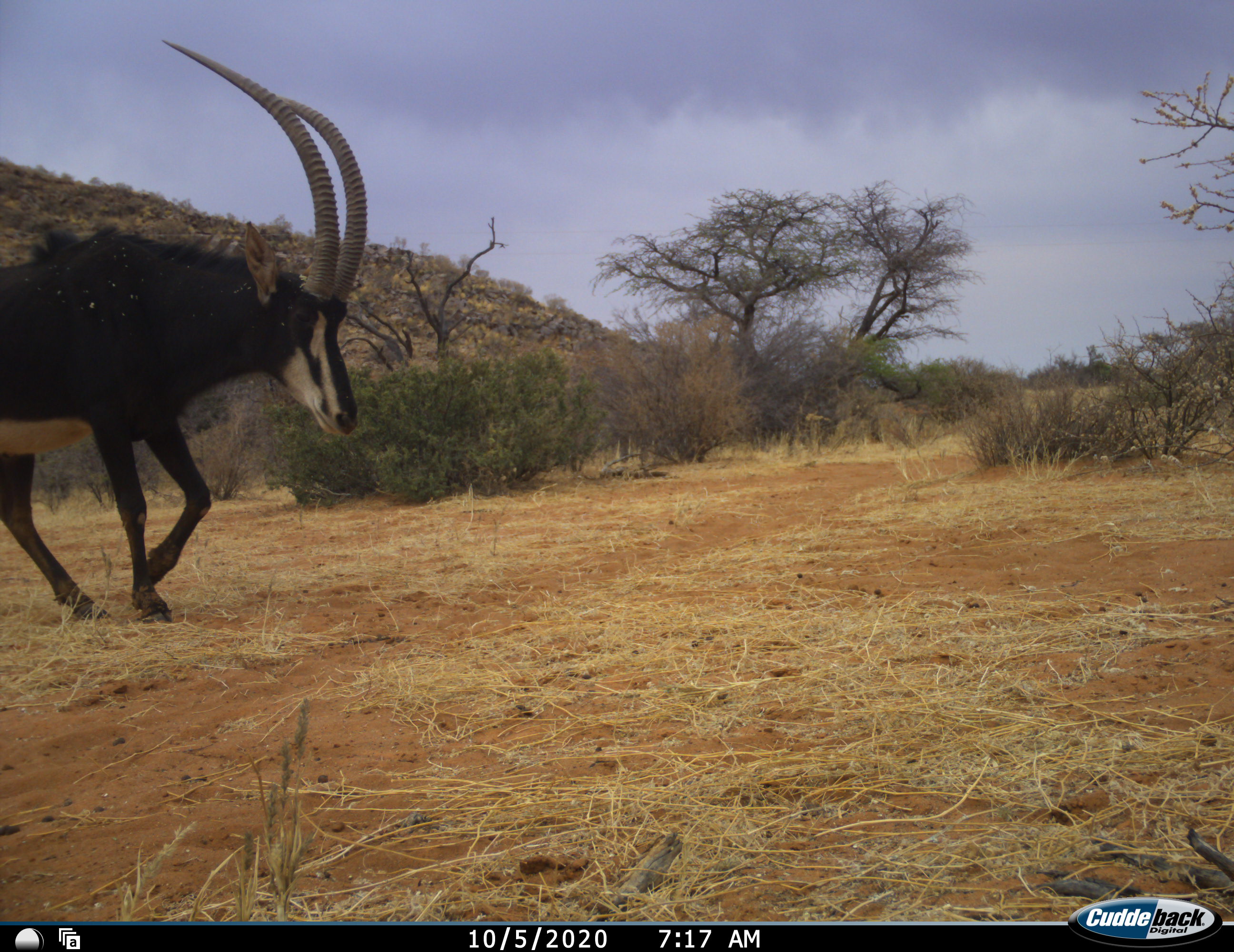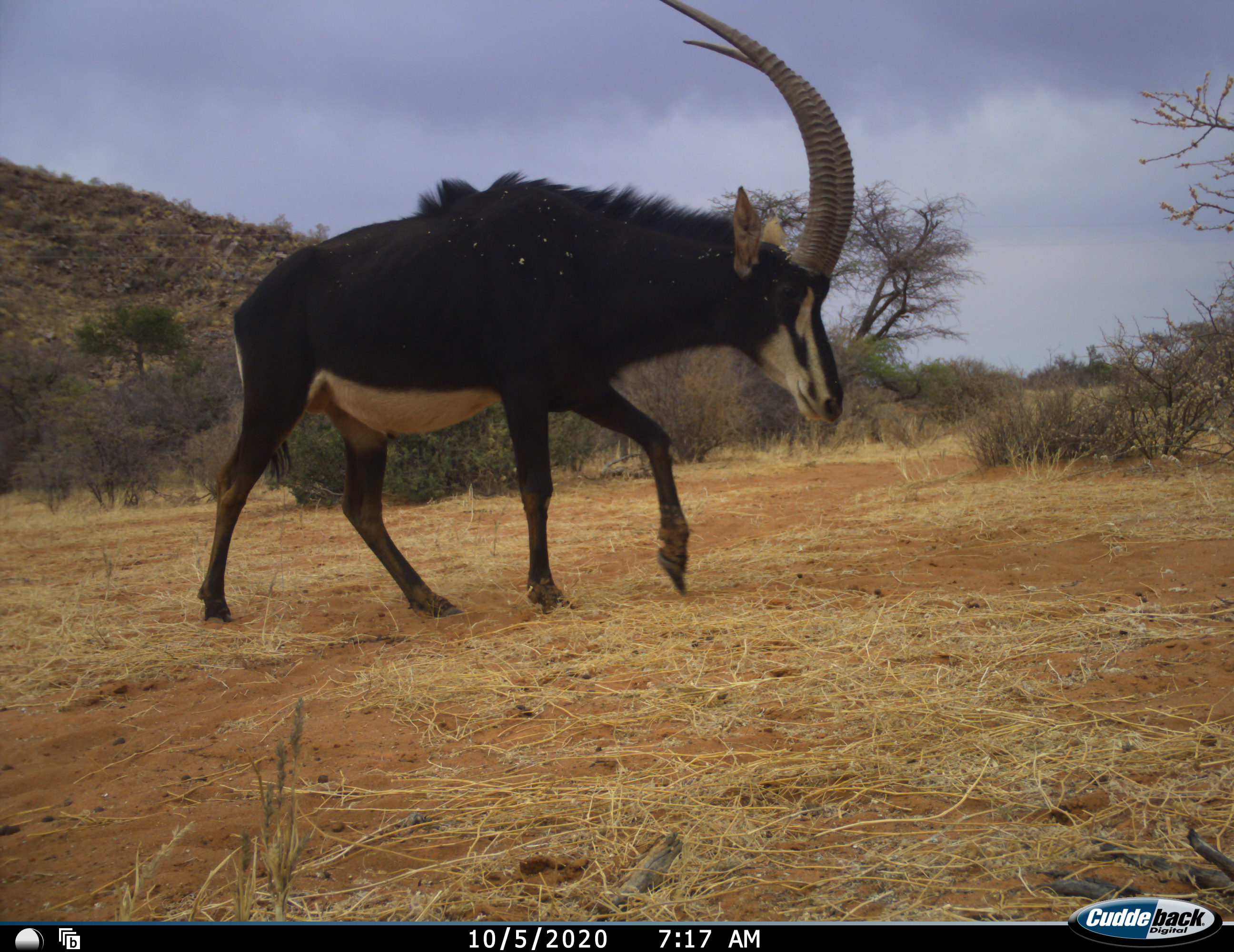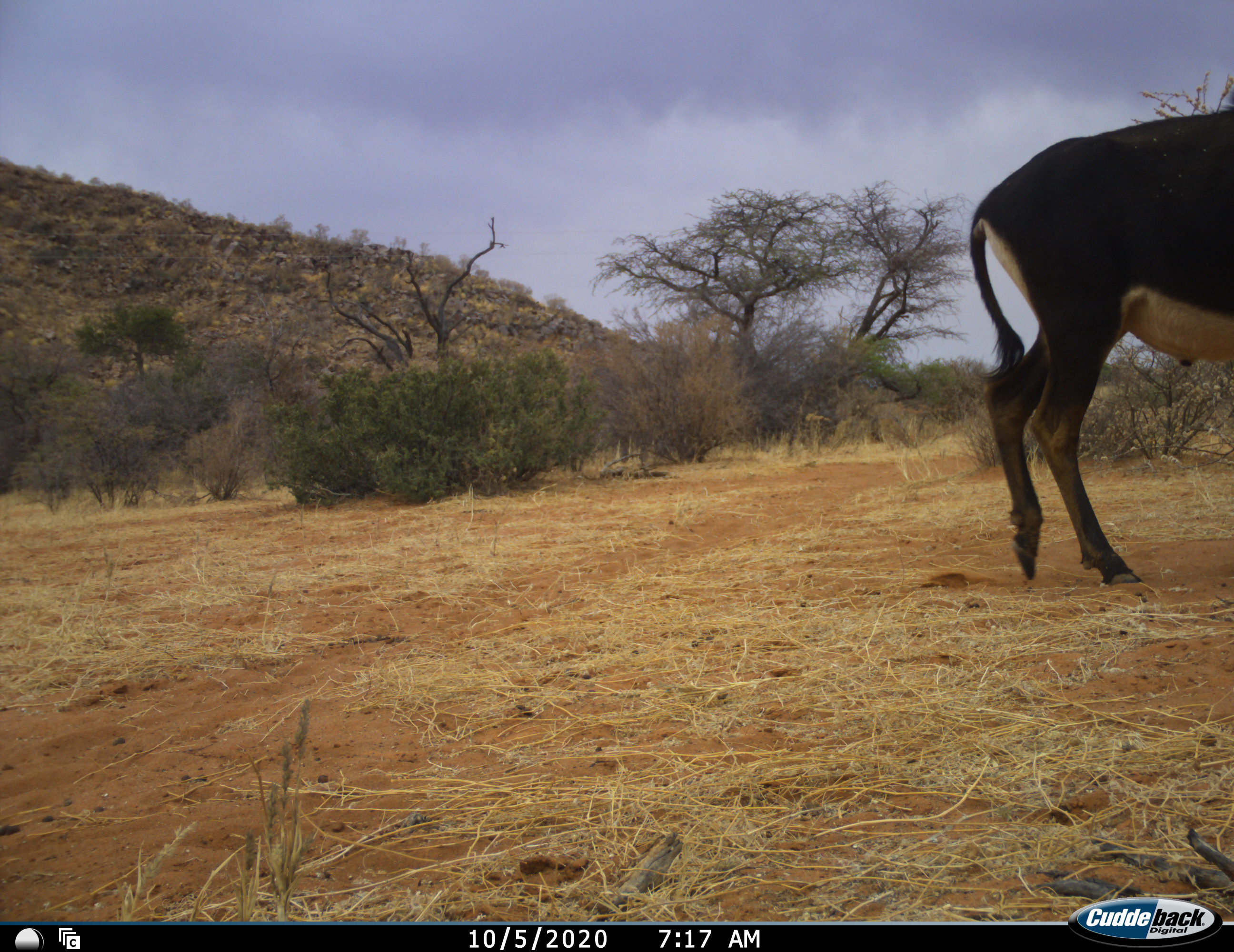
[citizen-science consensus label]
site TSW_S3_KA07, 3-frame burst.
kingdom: Animalia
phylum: Chordata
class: Mammalia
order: Artiodactyla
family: Bovidae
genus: Hippotragus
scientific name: Hippotragus niger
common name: sable antelope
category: sable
Sable (sable antelope) (Hippotragus niger), count 1. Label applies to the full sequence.